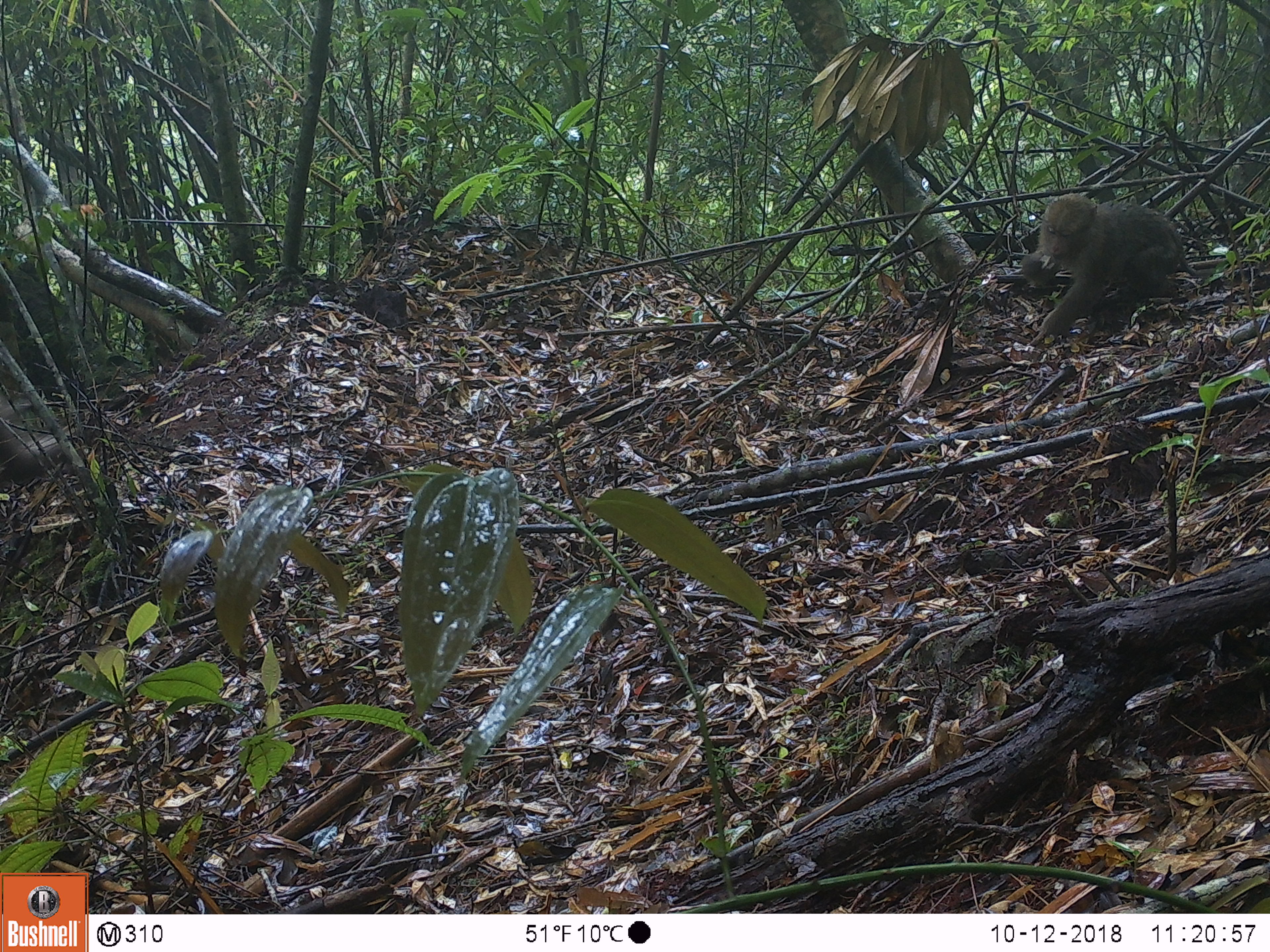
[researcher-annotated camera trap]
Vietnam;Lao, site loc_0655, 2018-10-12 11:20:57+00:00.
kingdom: Animalia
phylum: Chordata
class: Mammalia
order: Primates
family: Cercopithecidae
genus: Macaca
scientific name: Macaca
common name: macaques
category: assam or rhesus macaque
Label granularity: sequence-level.